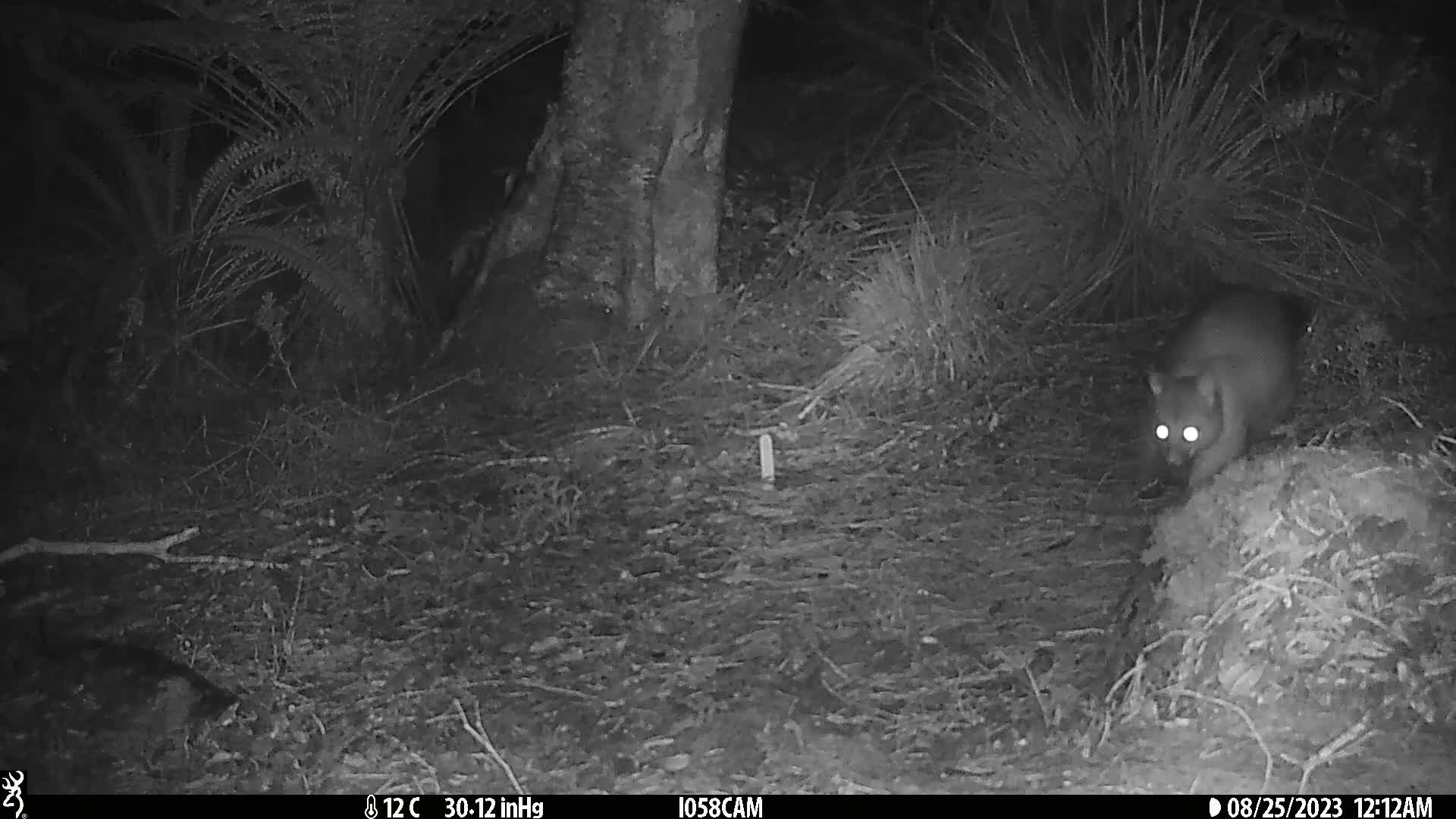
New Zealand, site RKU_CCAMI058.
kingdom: Animalia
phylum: Chordata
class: Mammalia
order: Diprotodontia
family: Phalangeridae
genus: Trichosurus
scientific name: Trichosurus vulpecula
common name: common brushtail possum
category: possum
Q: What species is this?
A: Possum (common brushtail possum) (Trichosurus vulpecula).